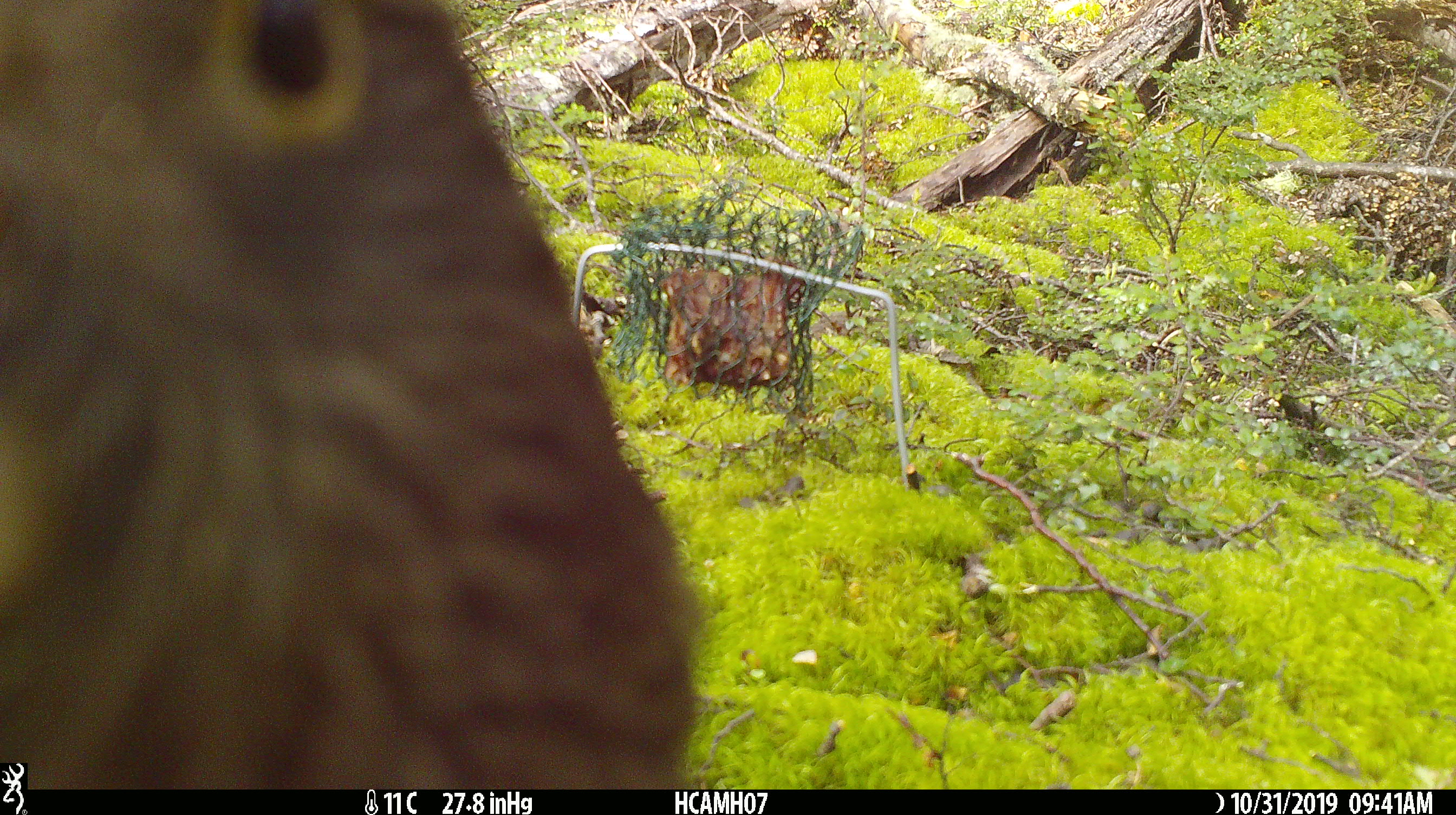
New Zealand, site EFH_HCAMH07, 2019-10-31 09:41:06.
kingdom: Animalia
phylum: Chordata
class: Aves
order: Psittaciformes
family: Strigopidae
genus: Nestor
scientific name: Nestor notabilis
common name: kea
Kea (Nestor notabilis).